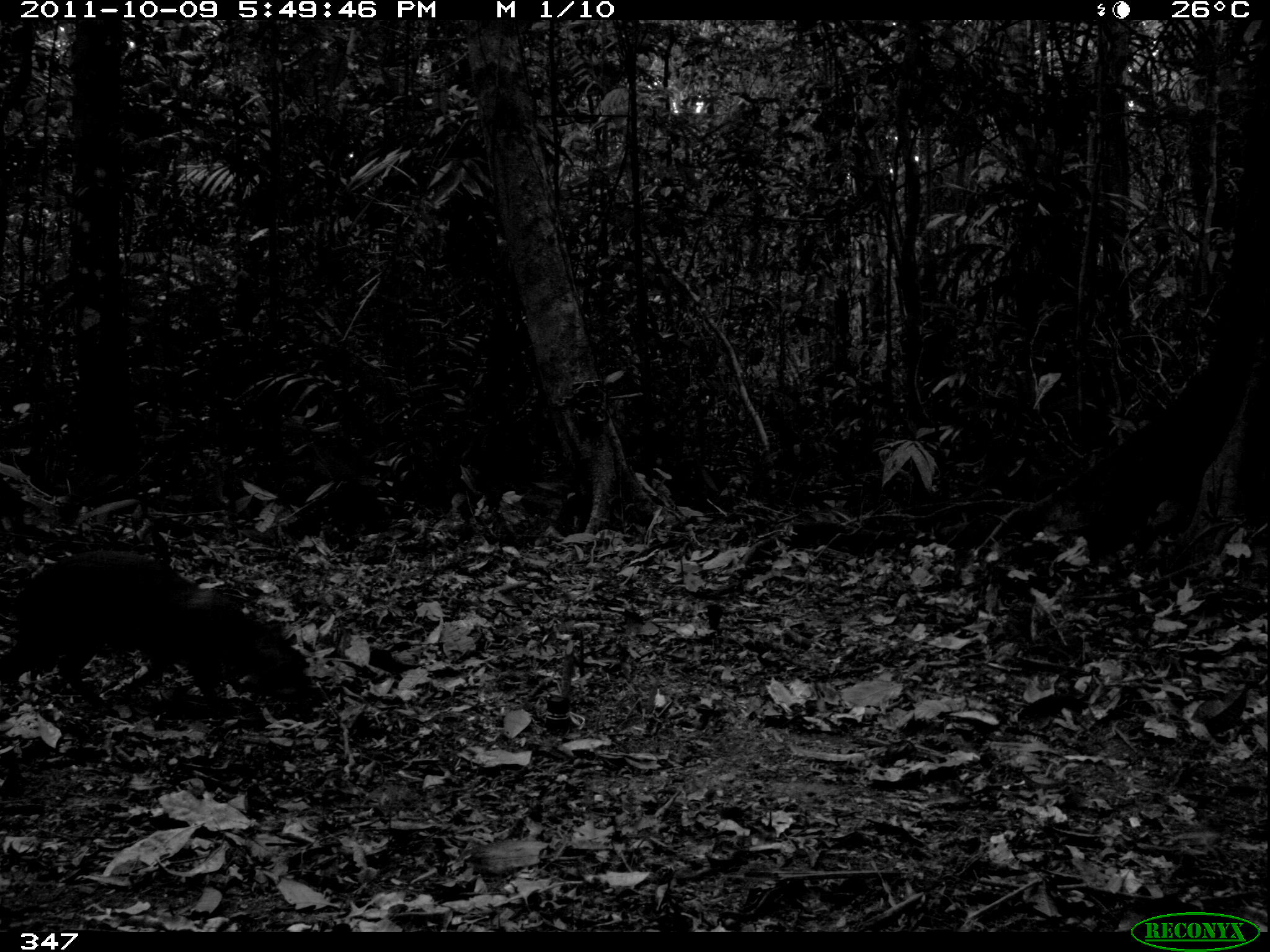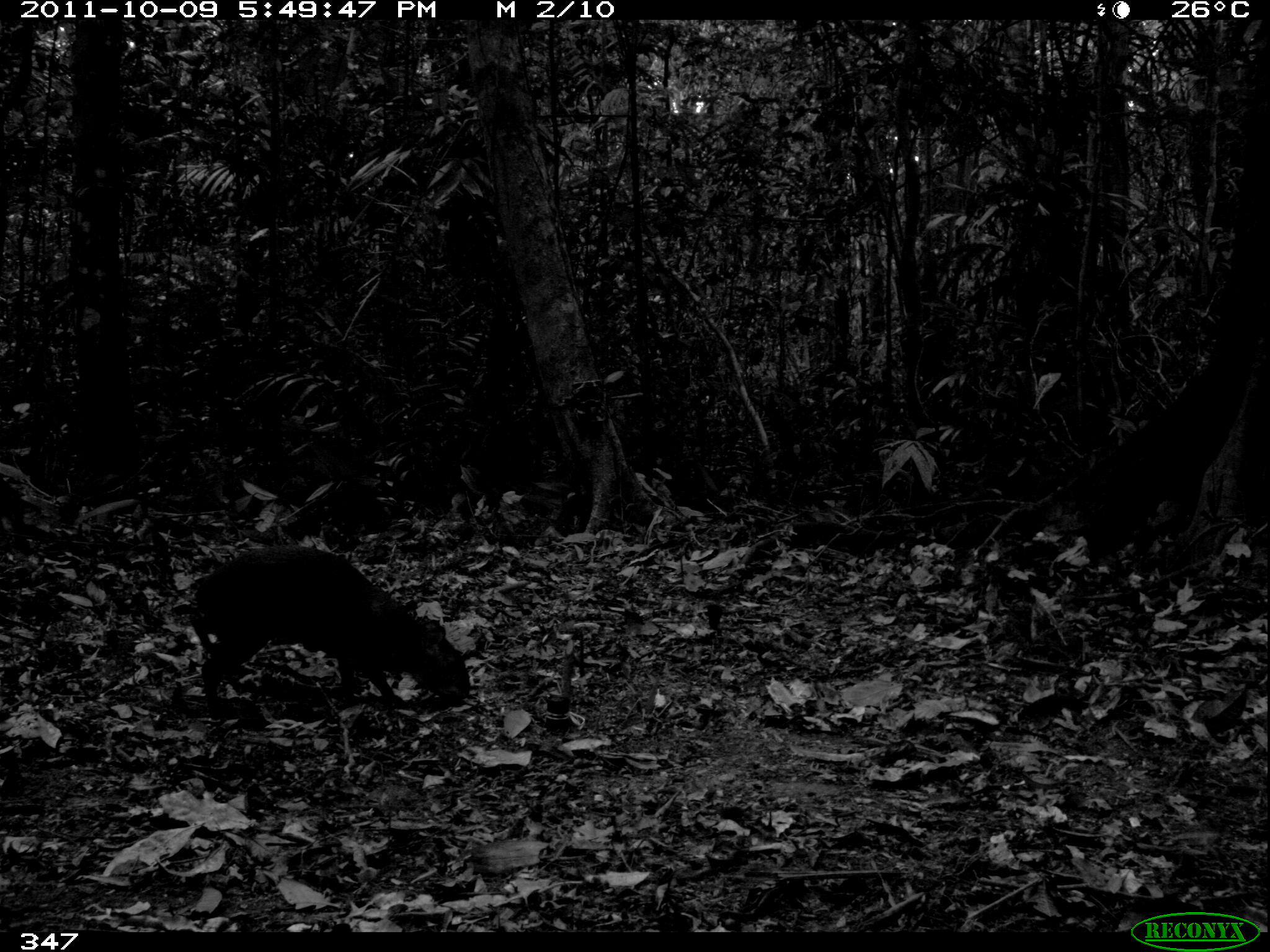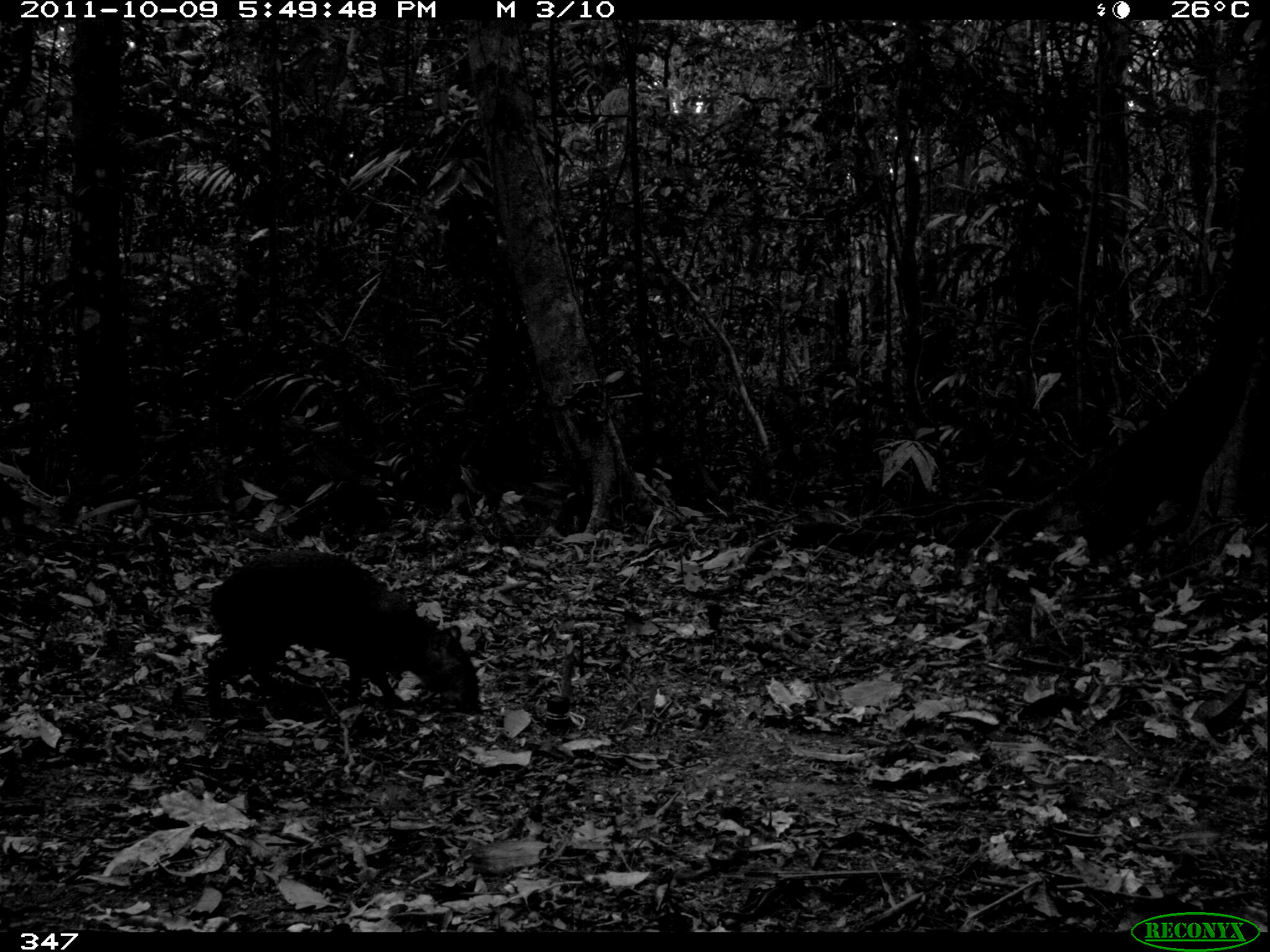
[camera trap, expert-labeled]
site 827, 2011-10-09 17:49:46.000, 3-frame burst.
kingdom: Animalia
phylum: Chordata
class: Mammalia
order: Rodentia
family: Dasyproctidae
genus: Dasyprocta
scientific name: Dasyprocta punctata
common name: central american agouti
Dasyprocta punctata (central american agouti).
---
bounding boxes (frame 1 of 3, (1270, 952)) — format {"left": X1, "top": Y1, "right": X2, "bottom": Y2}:
dasyprocta punctata: {"left": 0, "top": 549, "right": 312, "bottom": 719}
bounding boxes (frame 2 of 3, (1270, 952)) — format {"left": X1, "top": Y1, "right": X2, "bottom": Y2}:
dasyprocta punctata: {"left": 187, "top": 543, "right": 471, "bottom": 719}